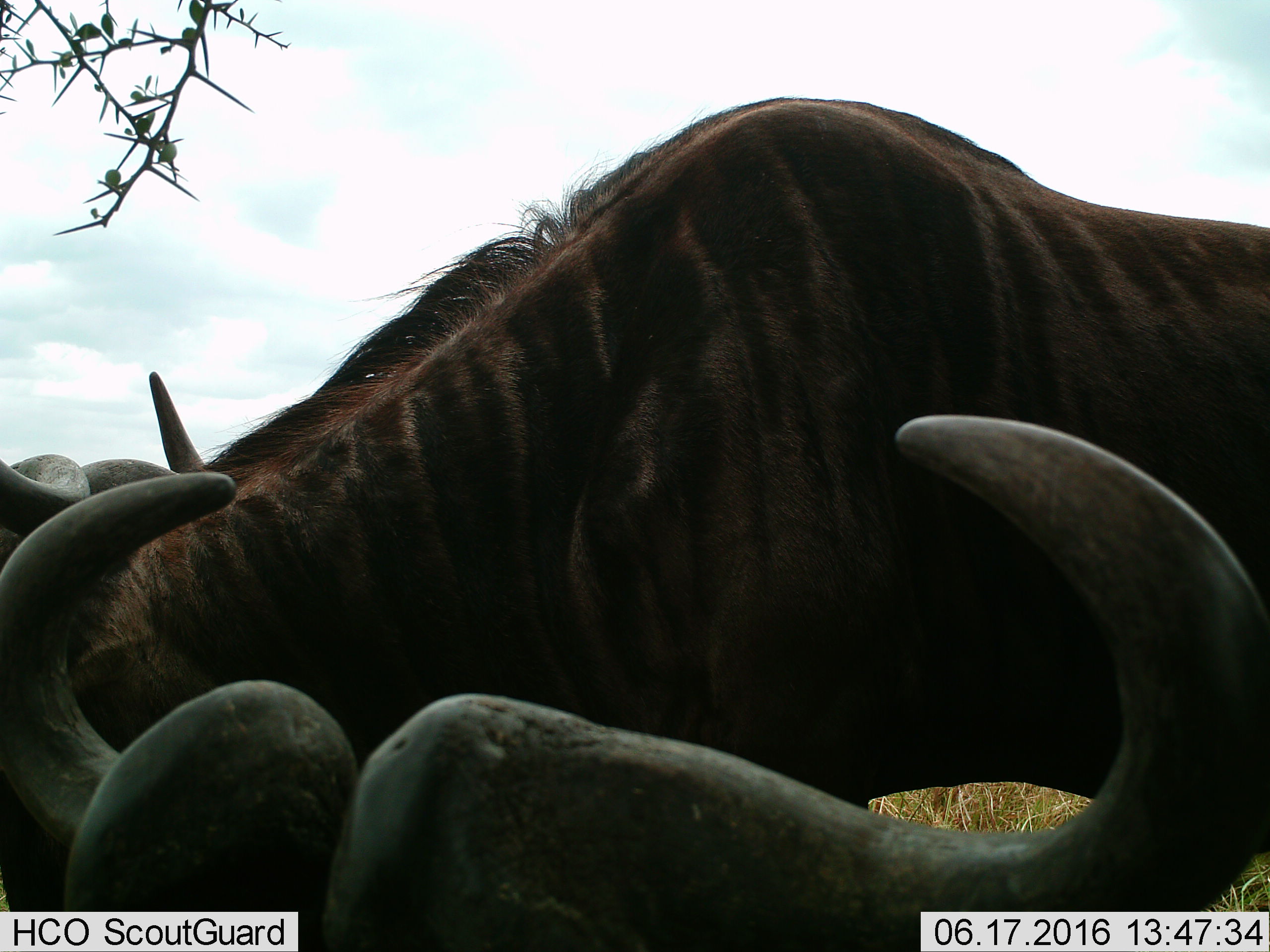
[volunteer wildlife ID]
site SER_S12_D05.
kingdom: Animalia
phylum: Chordata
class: Mammalia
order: Artiodactyla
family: Bovidae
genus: Connochaetes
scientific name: Connochaetes taurinus taurinus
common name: blue wildebeest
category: wildebeestblue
Wildebeestblue (blue wildebeest) (Connochaetes taurinus taurinus), count 2. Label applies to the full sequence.